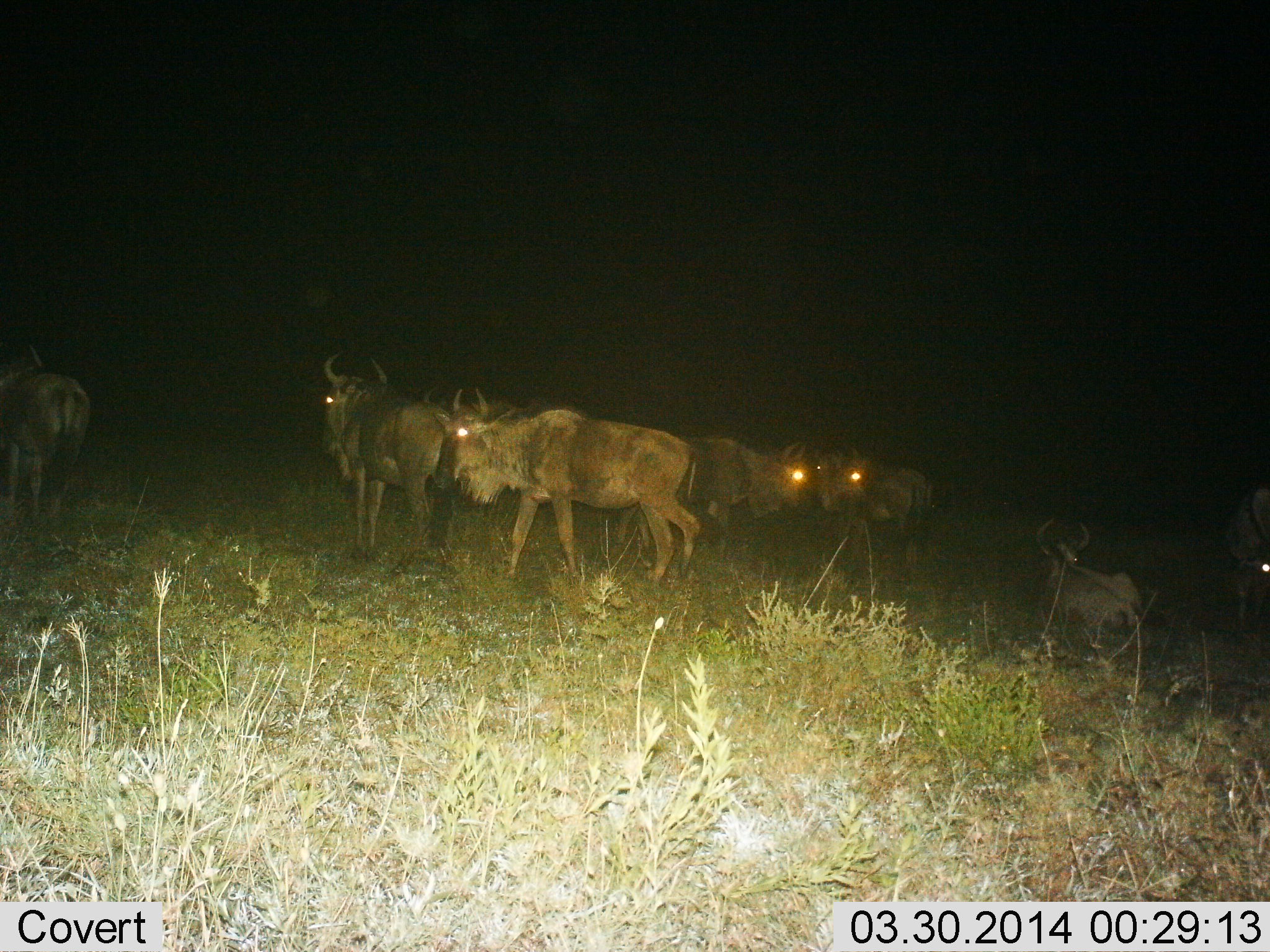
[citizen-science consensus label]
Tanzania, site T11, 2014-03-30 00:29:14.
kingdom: Animalia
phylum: Chordata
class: Mammalia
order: Artiodactyla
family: Bovidae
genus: Connochaetes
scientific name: Connochaetes taurinus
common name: blue wildebeest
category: wildebeest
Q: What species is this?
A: Wildebeest (blue wildebeest) (Connochaetes taurinus).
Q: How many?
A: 8.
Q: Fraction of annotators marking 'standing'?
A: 70%.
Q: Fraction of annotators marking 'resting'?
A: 70%.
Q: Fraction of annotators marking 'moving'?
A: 40%.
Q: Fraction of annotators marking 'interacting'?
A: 0%.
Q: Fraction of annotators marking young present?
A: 0%.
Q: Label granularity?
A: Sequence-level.